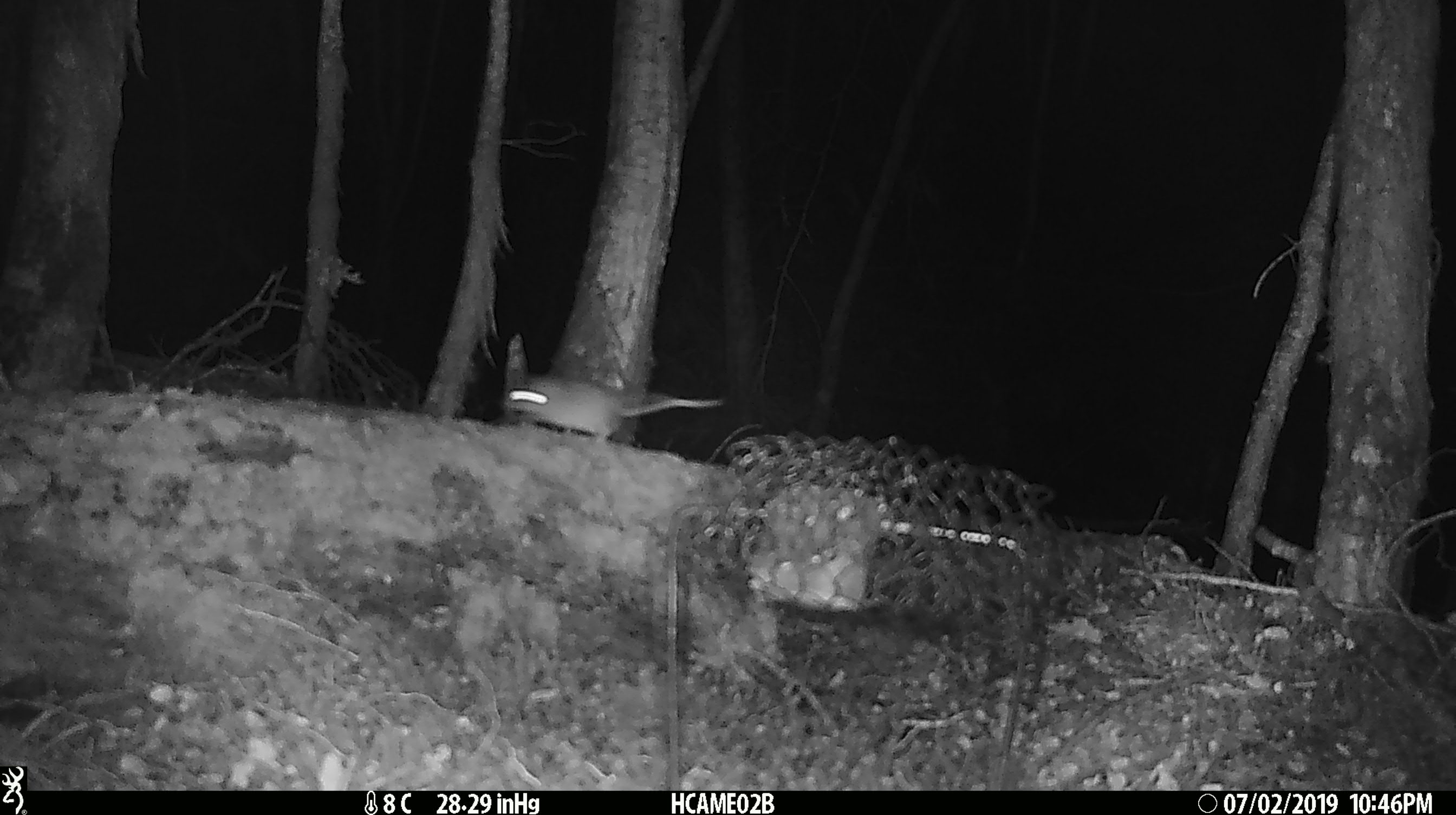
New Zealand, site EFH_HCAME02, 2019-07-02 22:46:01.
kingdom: Animalia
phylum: Chordata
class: Mammalia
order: Rodentia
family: Muridae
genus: Mus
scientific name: Mus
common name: mouse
Mouse (Mus).